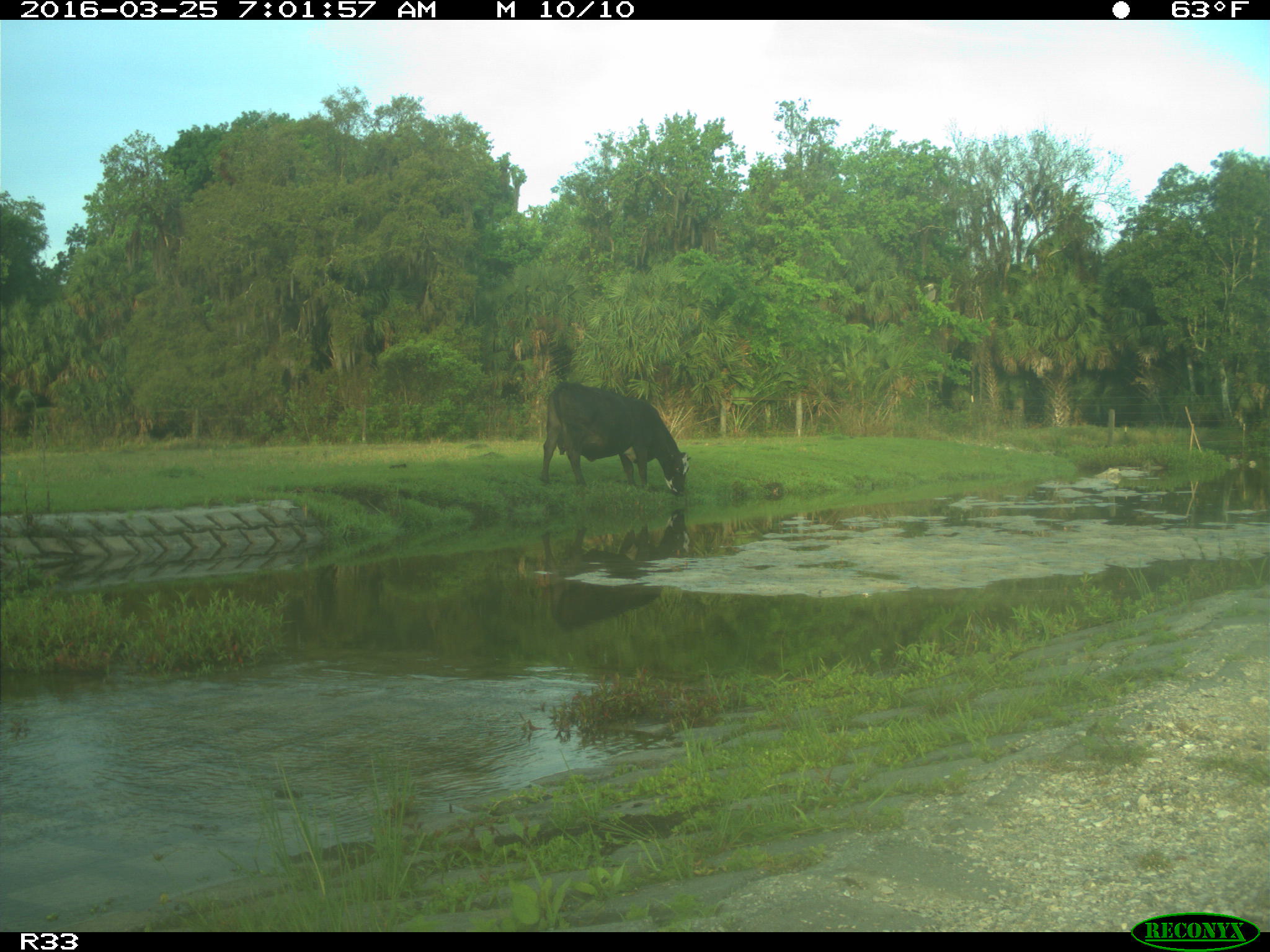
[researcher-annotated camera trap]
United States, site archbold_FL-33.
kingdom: Animalia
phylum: Chordata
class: Mammalia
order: Artiodactyla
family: Bovidae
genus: Bos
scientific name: Bos taurus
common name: domestic cow